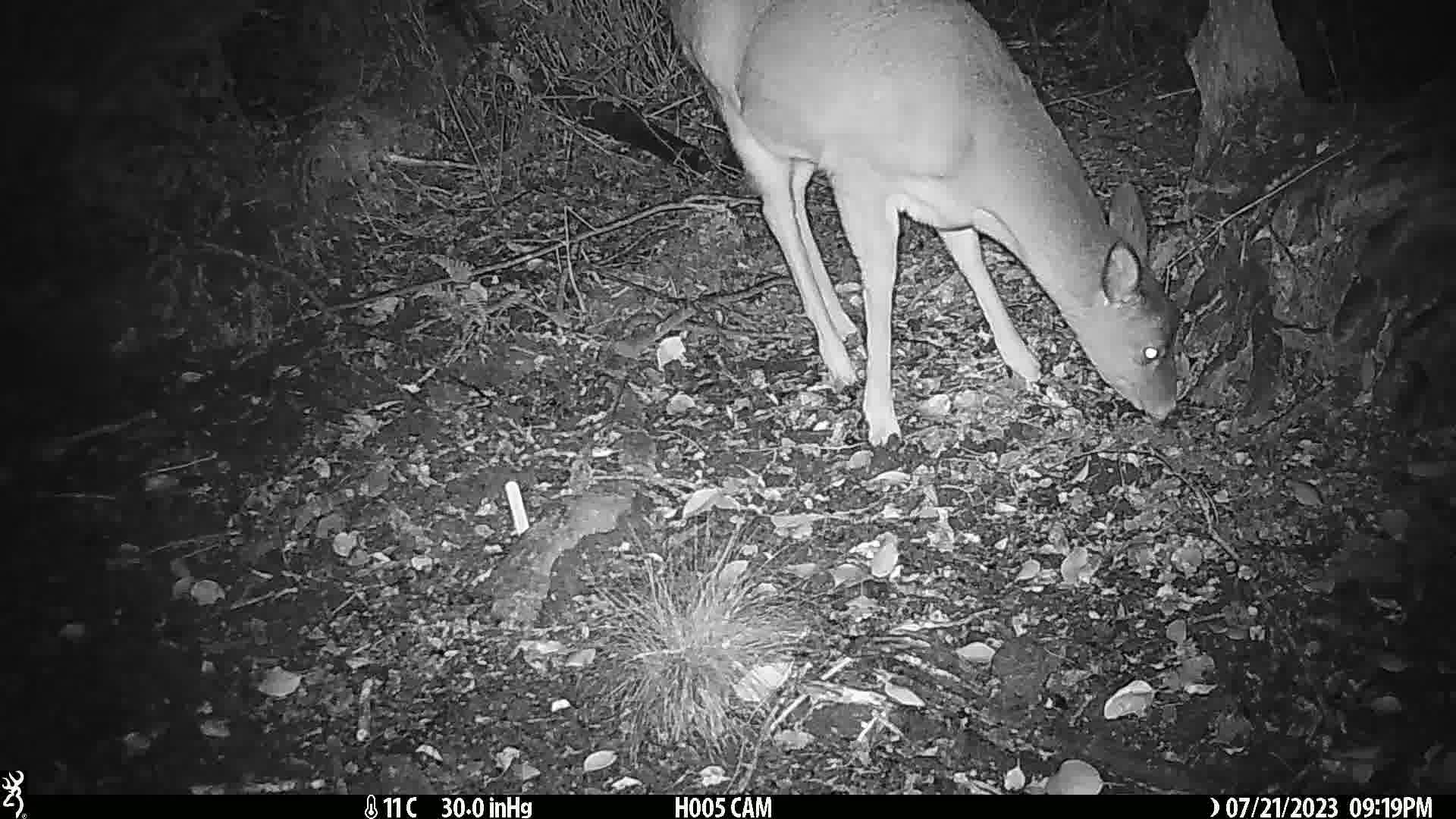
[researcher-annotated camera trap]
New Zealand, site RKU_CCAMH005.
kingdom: Animalia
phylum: Chordata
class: Mammalia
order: Artiodactyla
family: Cervidae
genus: Odocoileus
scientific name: Odocoileus virginianus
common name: white-tailed deer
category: white tailed deer